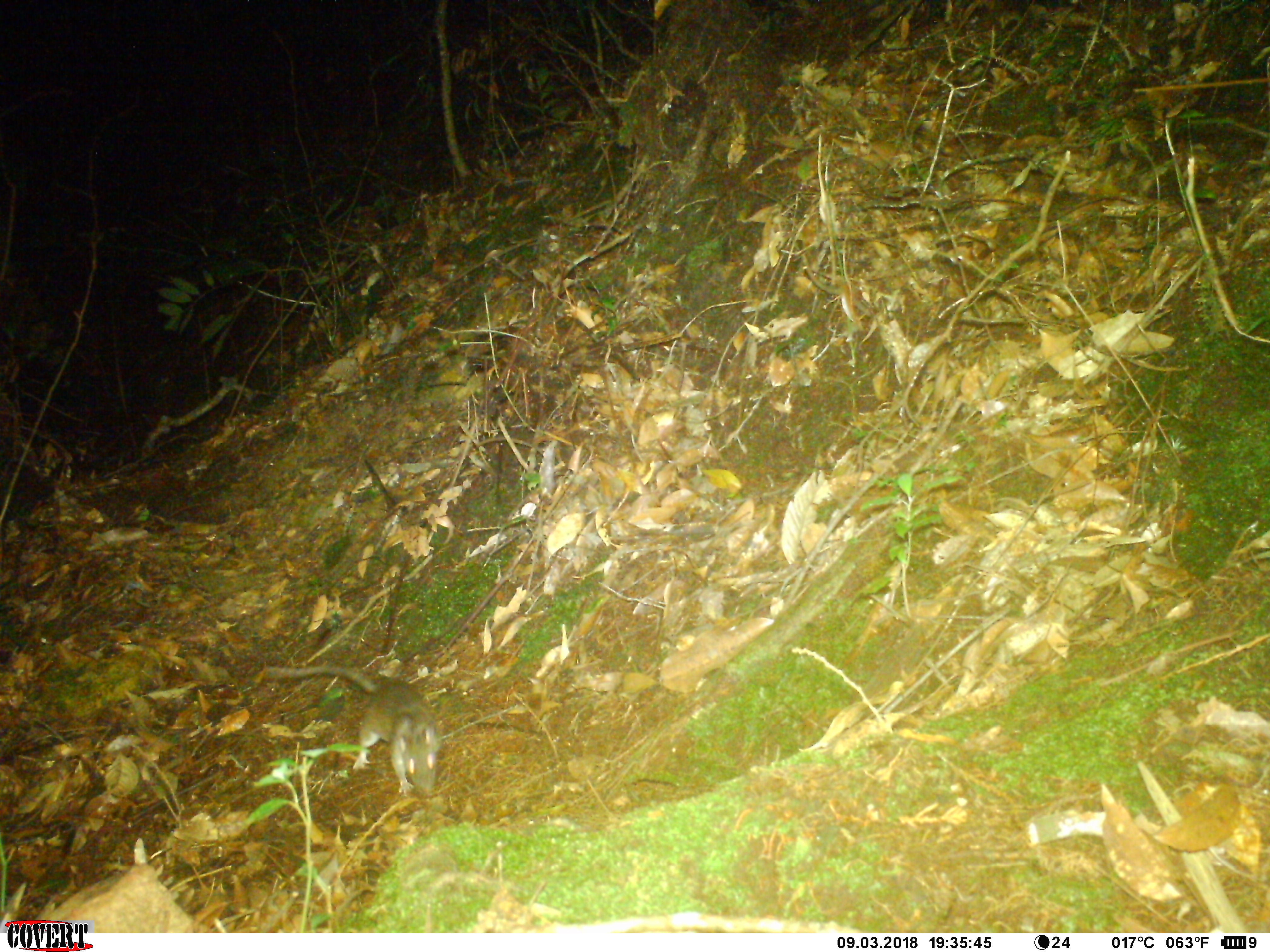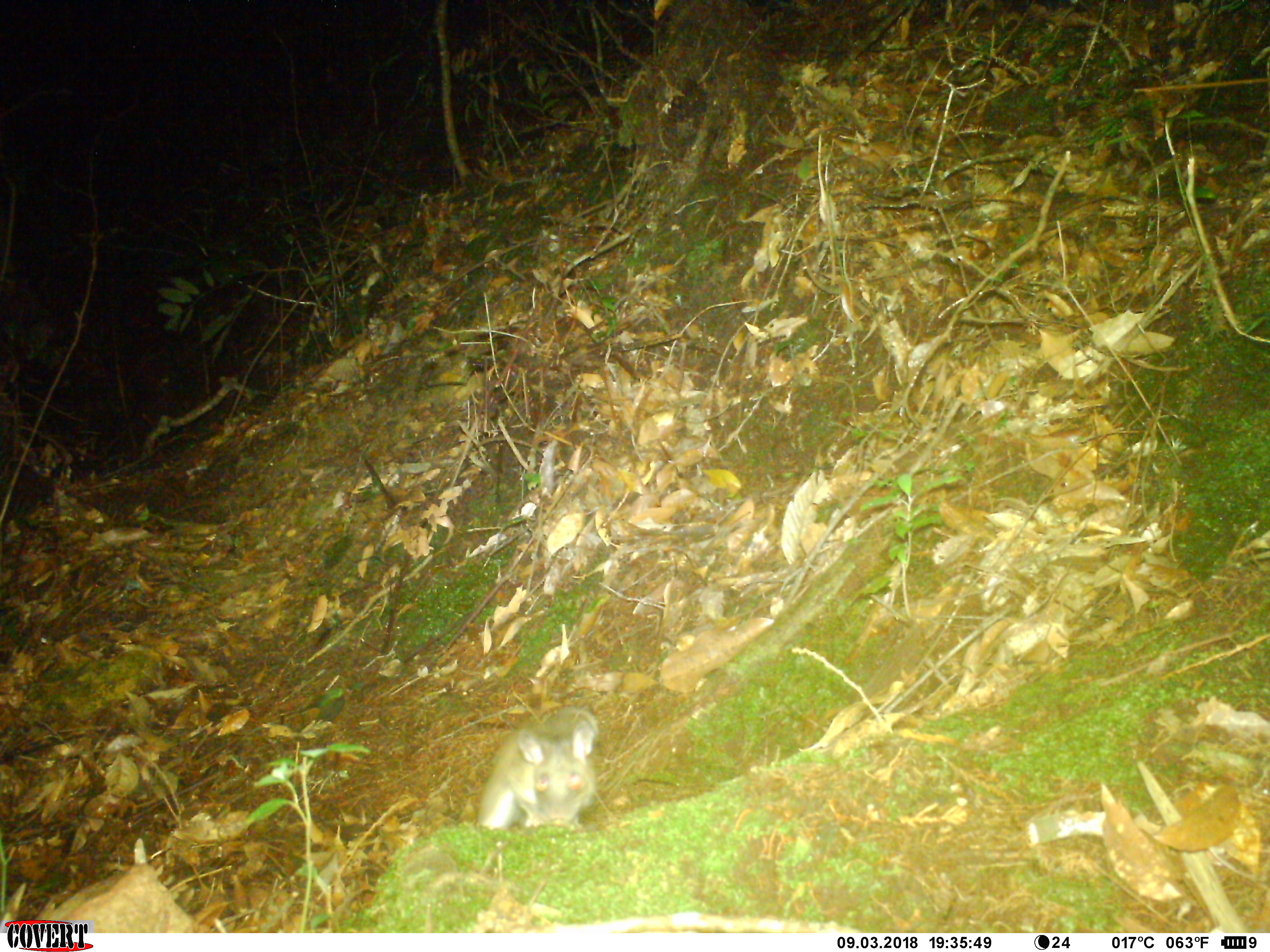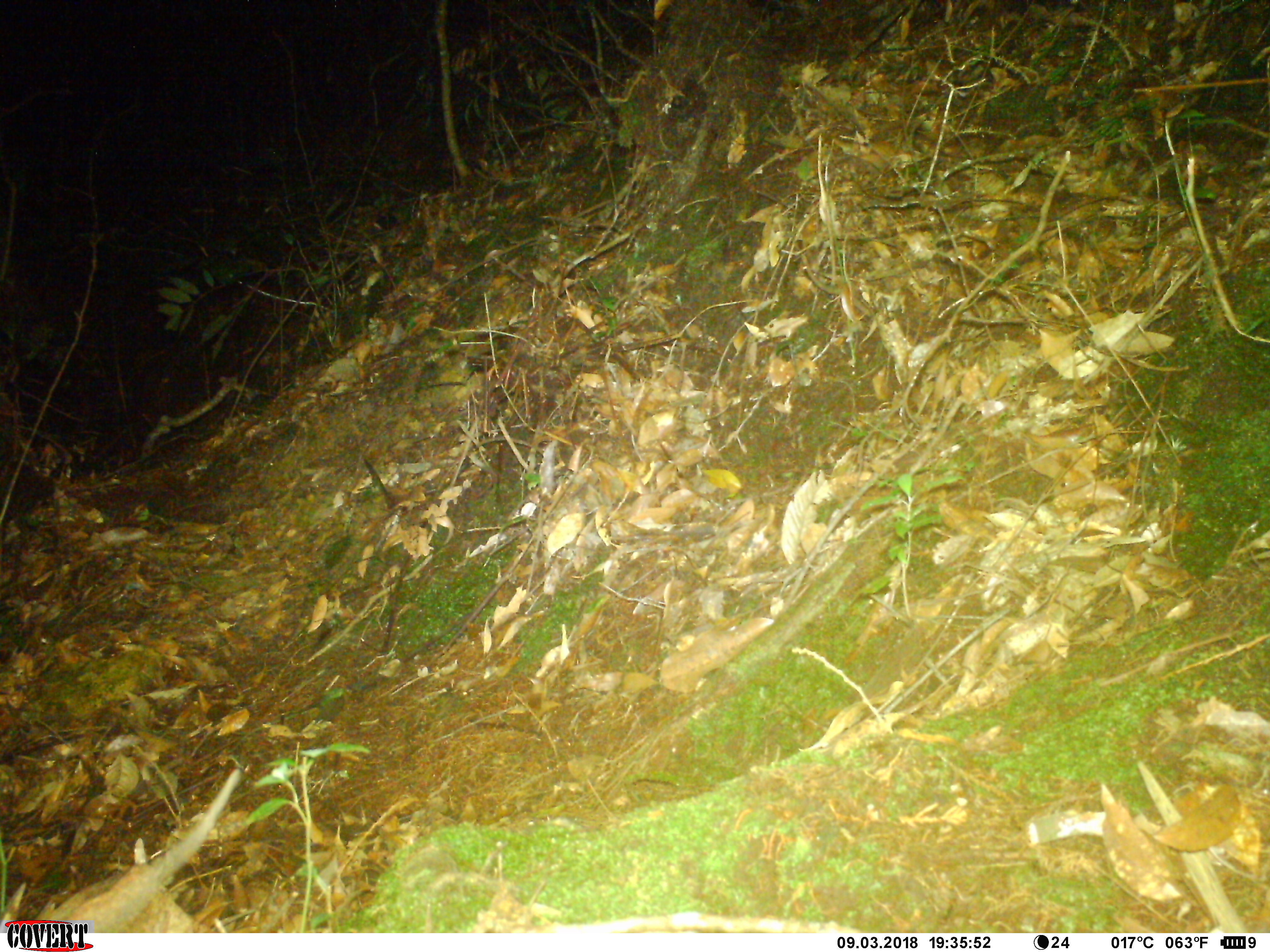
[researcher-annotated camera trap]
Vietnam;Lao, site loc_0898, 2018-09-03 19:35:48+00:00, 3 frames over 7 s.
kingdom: Animalia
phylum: Chordata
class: Mammalia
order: Rodentia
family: Muridae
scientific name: Muridae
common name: old-world mice and rats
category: unidentified murid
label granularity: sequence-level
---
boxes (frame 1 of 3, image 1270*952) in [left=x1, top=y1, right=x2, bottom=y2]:
unidentified murid: [left=262, top=664, right=441, bottom=799]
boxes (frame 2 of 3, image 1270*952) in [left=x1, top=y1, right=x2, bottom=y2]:
unidentified murid: [left=477, top=704, right=600, bottom=832]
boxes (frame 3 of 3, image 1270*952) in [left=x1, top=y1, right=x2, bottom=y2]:
unidentified murid: [left=52, top=768, right=243, bottom=931]